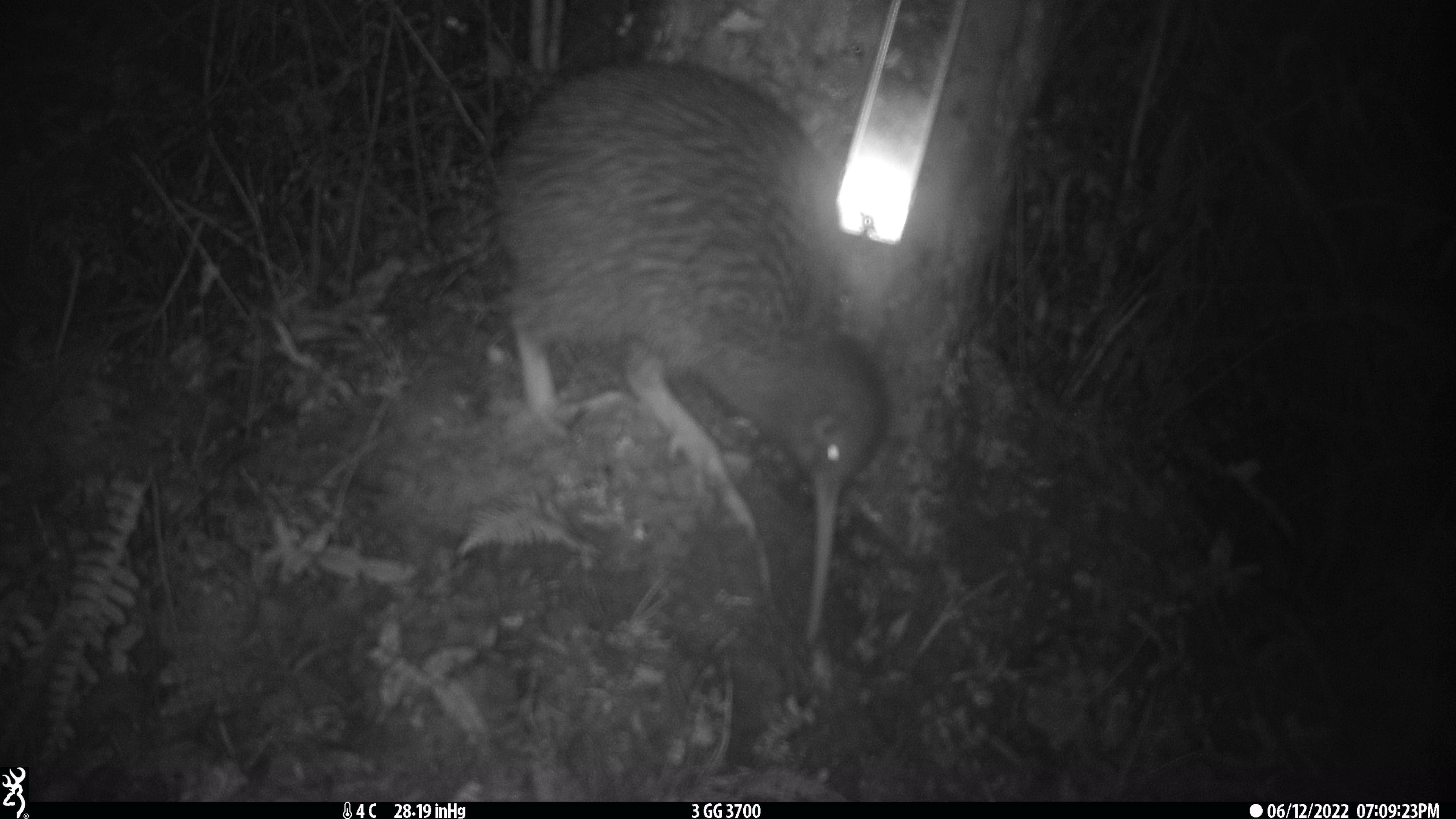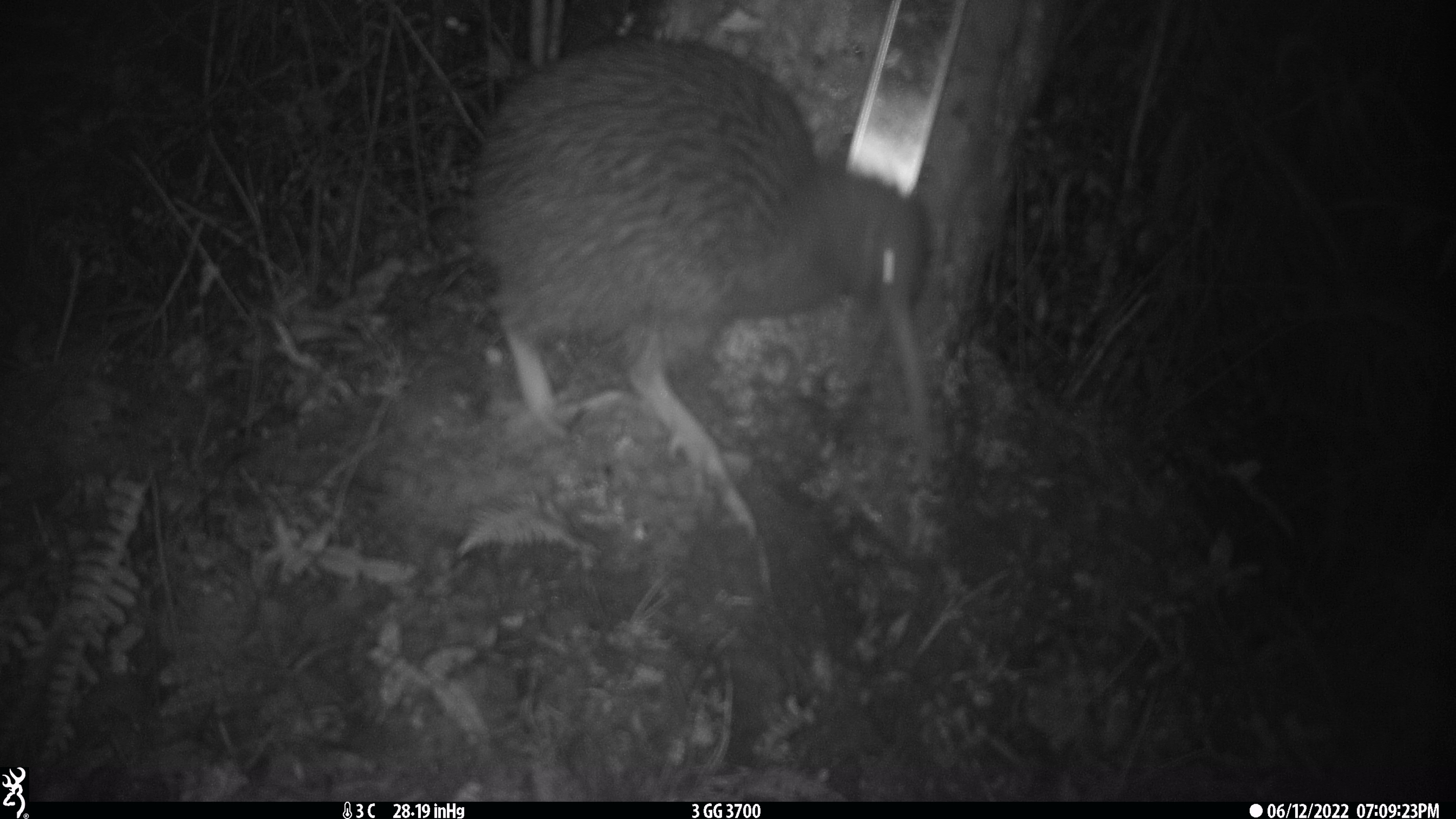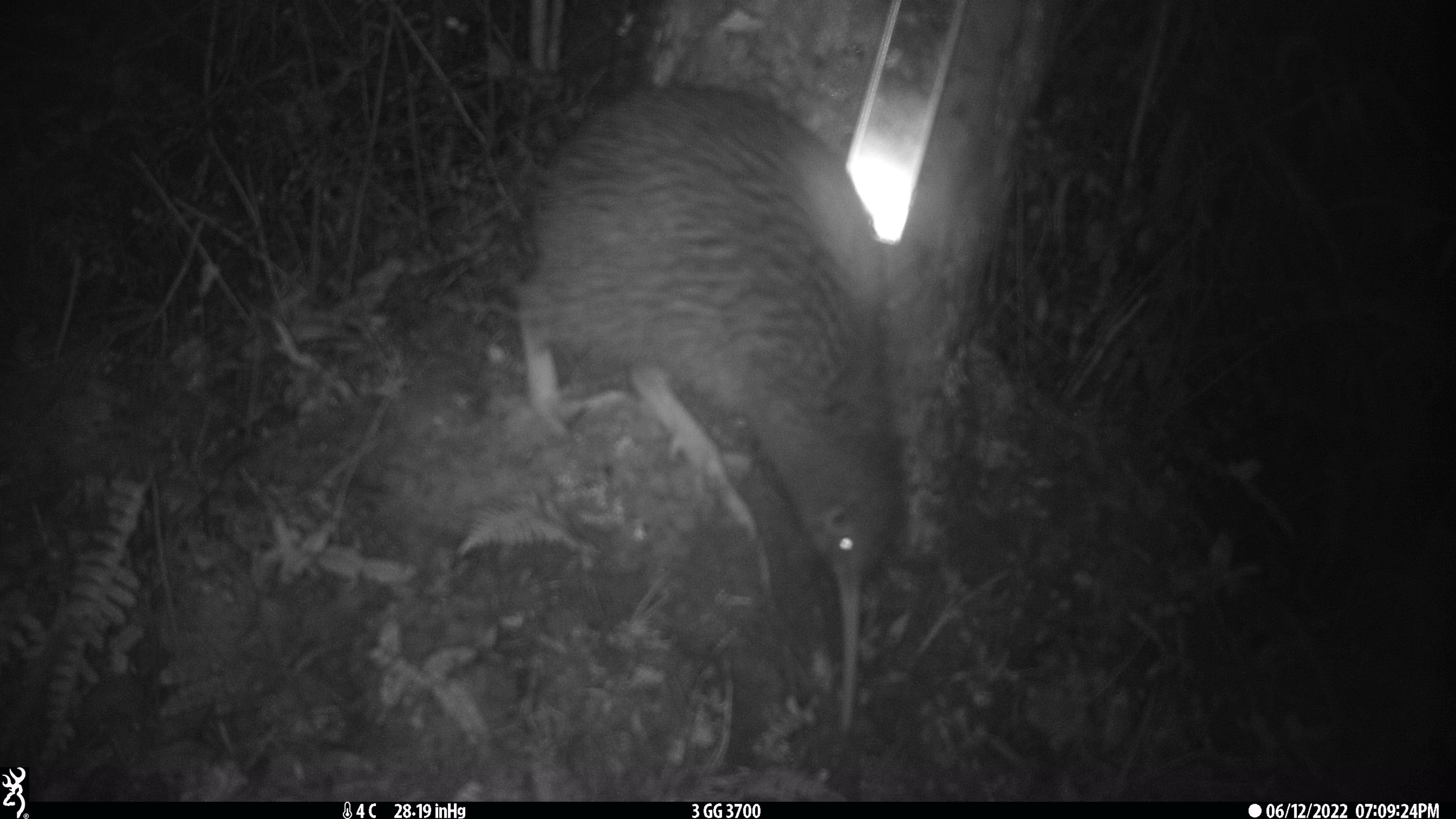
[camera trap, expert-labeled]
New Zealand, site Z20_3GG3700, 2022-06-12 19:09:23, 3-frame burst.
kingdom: Animalia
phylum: Chordata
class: Aves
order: Apterygiformes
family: Apterygidae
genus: Apteryx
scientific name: Apteryx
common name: kiwi